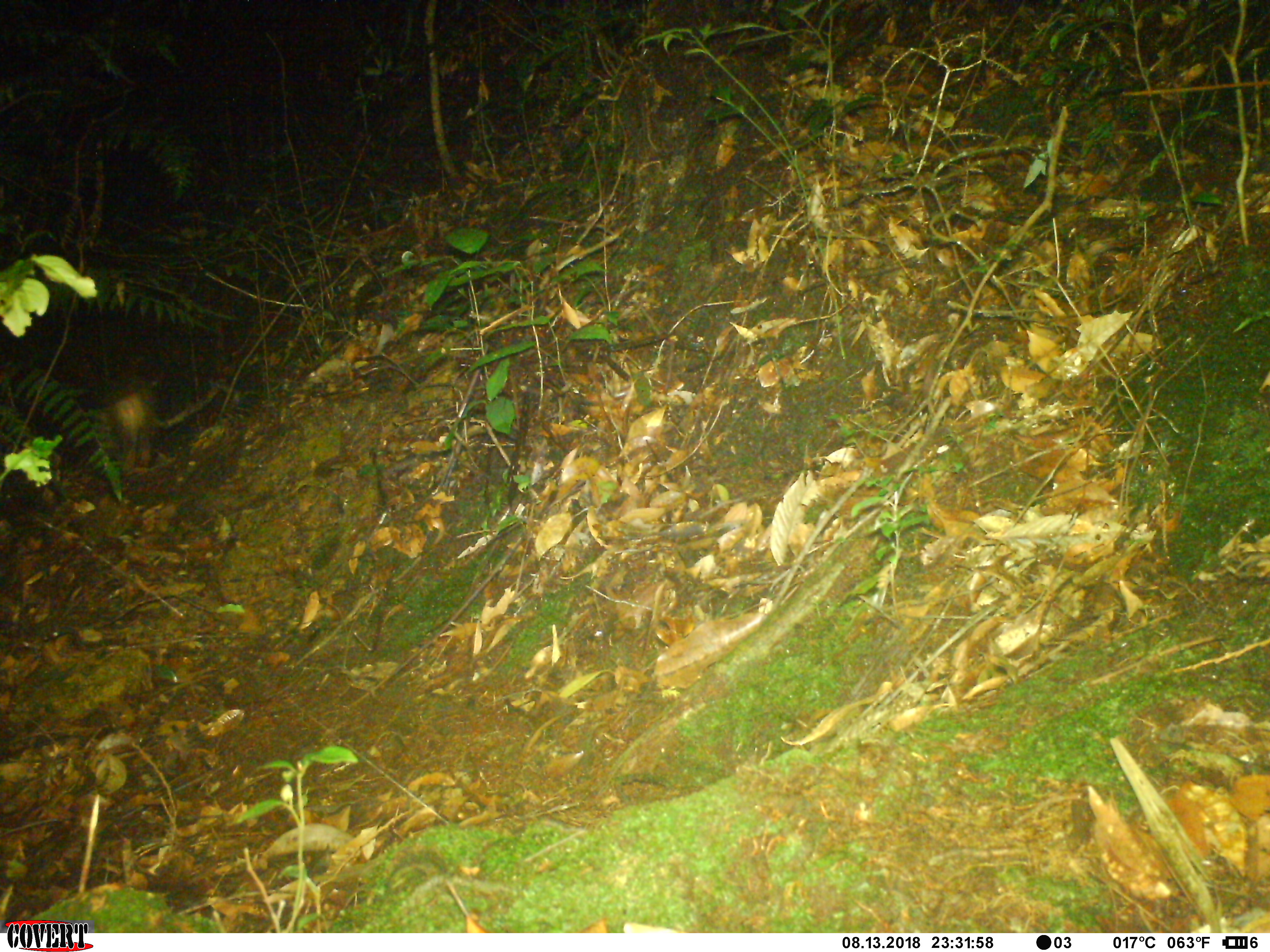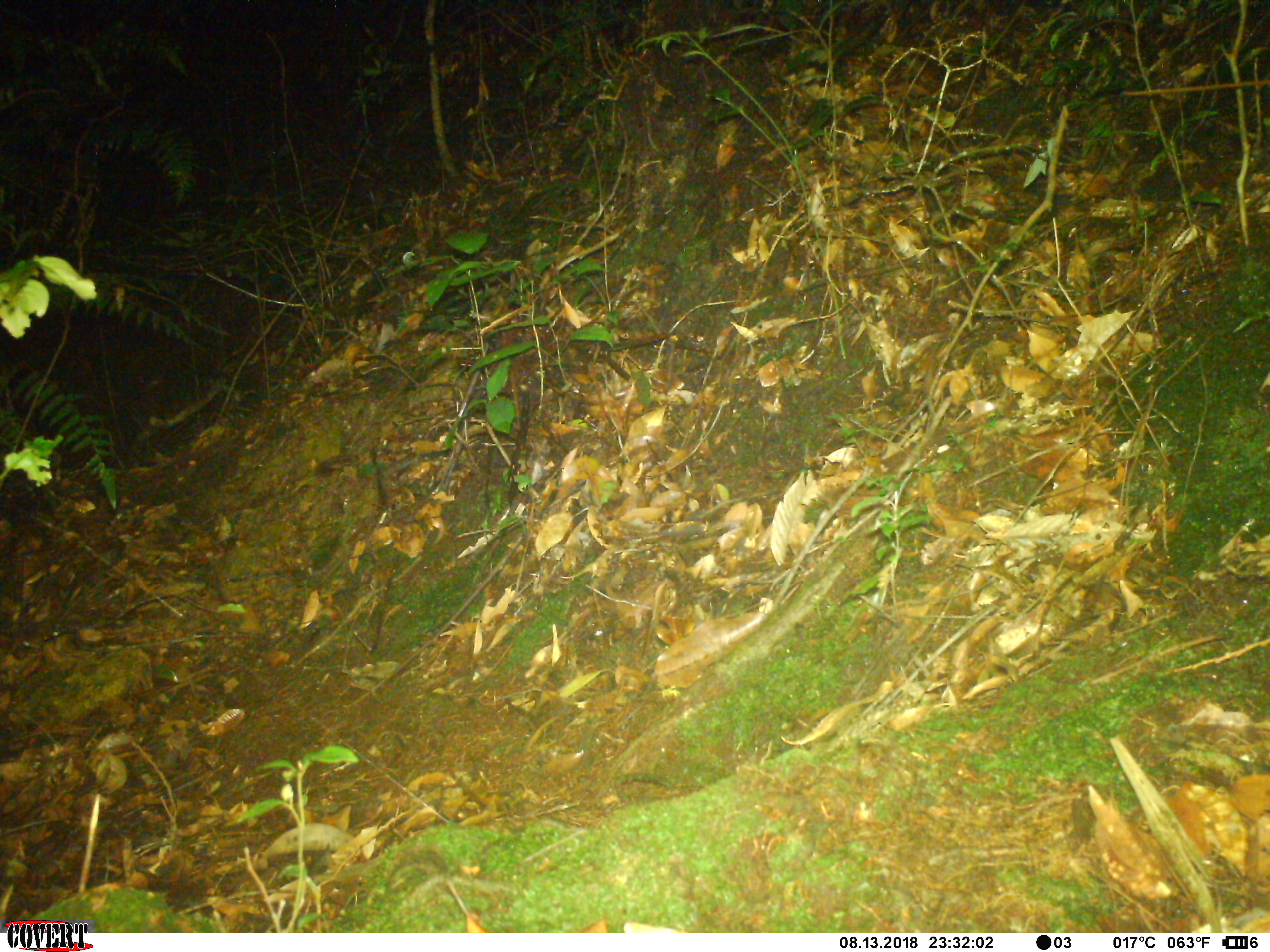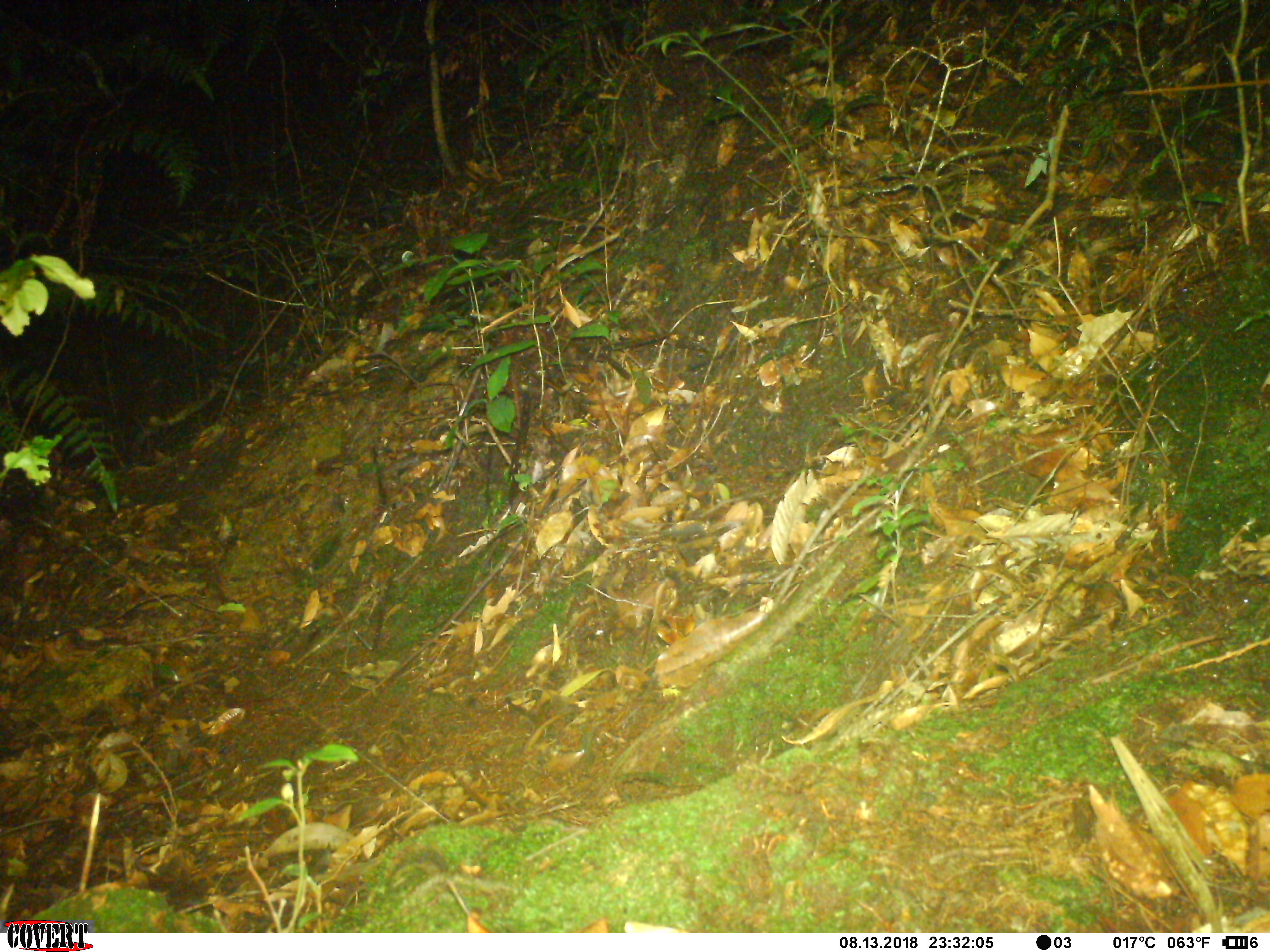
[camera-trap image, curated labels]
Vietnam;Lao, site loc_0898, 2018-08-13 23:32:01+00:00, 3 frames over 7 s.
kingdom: Animalia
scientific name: Animalia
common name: animal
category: unidentified animal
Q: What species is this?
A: Unidentified animal (animal) (Animalia).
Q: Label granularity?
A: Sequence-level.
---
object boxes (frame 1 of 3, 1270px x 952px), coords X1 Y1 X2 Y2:
unidentified animal: 62 362 168 470